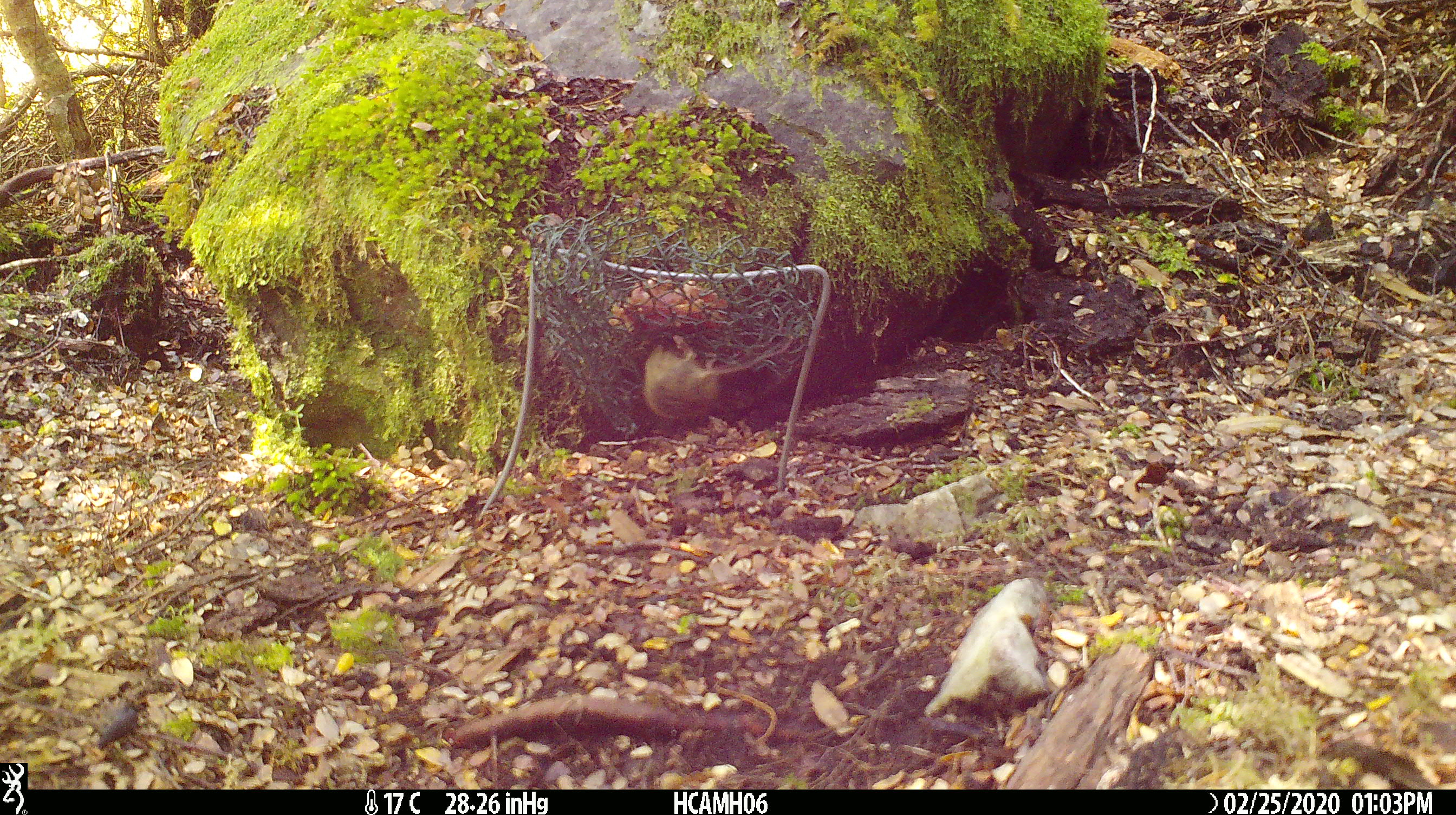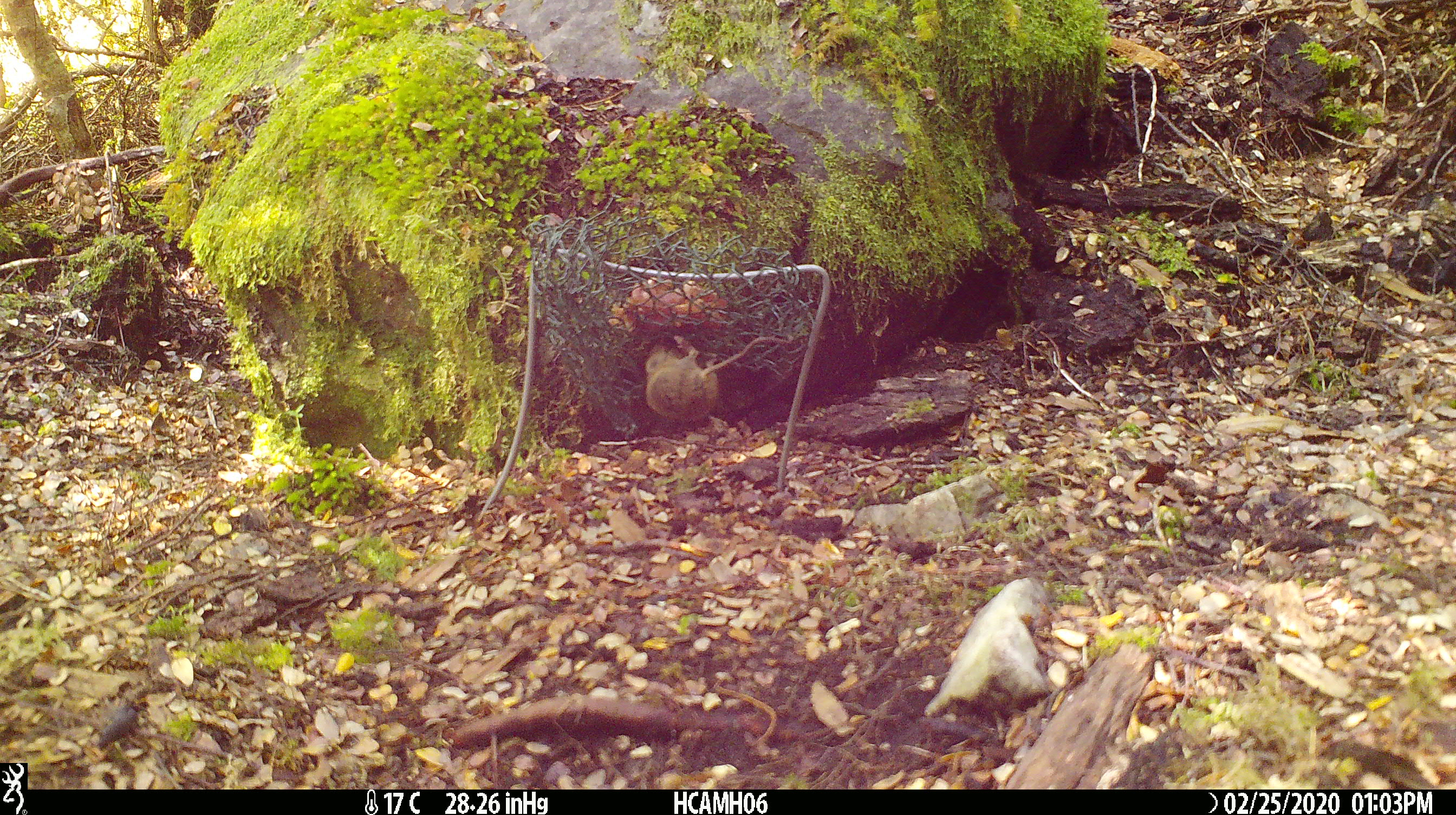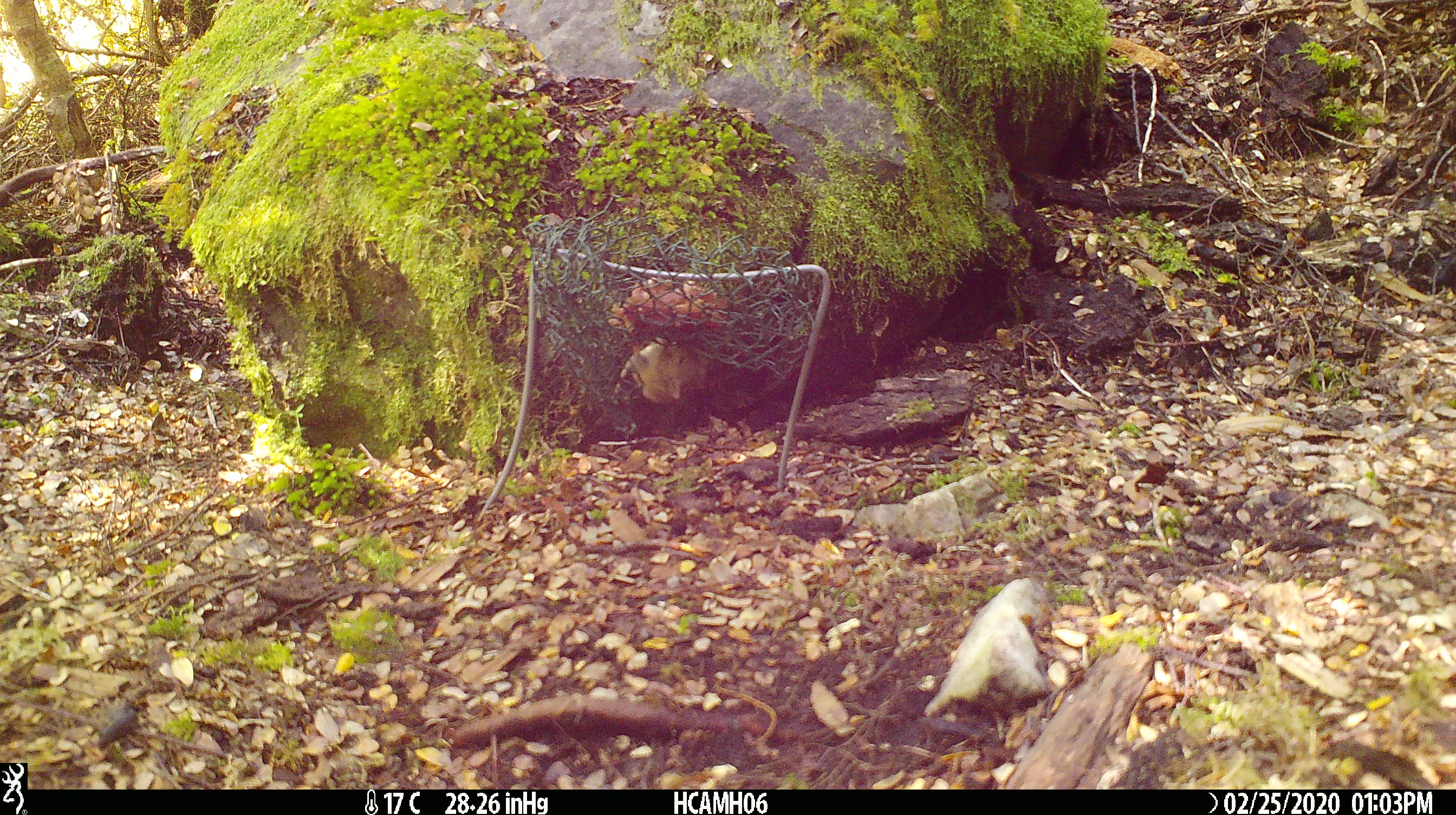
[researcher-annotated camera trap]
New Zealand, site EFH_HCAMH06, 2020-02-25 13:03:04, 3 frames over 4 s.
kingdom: Animalia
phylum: Chordata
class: Mammalia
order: Rodentia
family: Muridae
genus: Mus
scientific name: Mus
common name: mouse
Mouse (Mus).